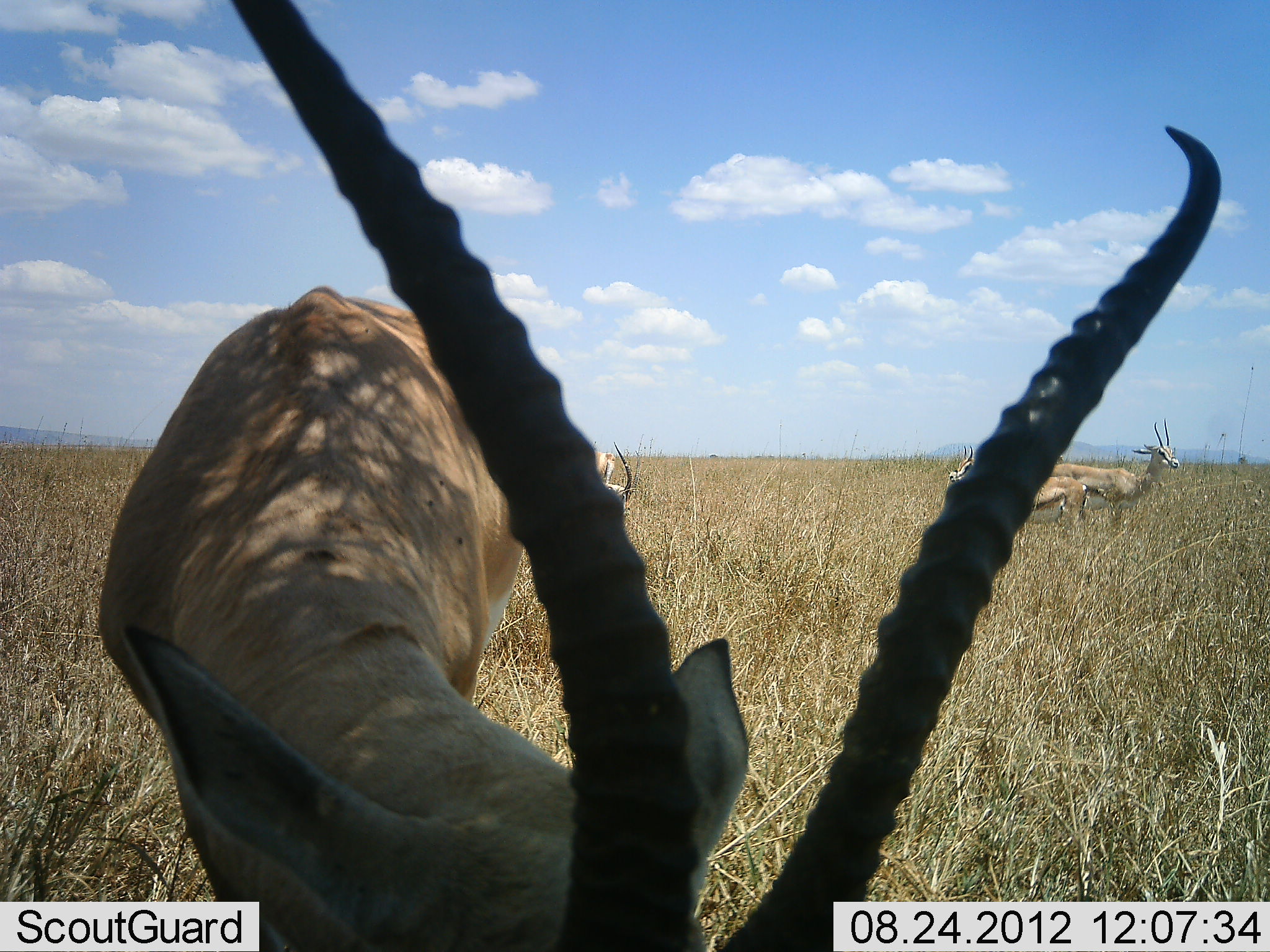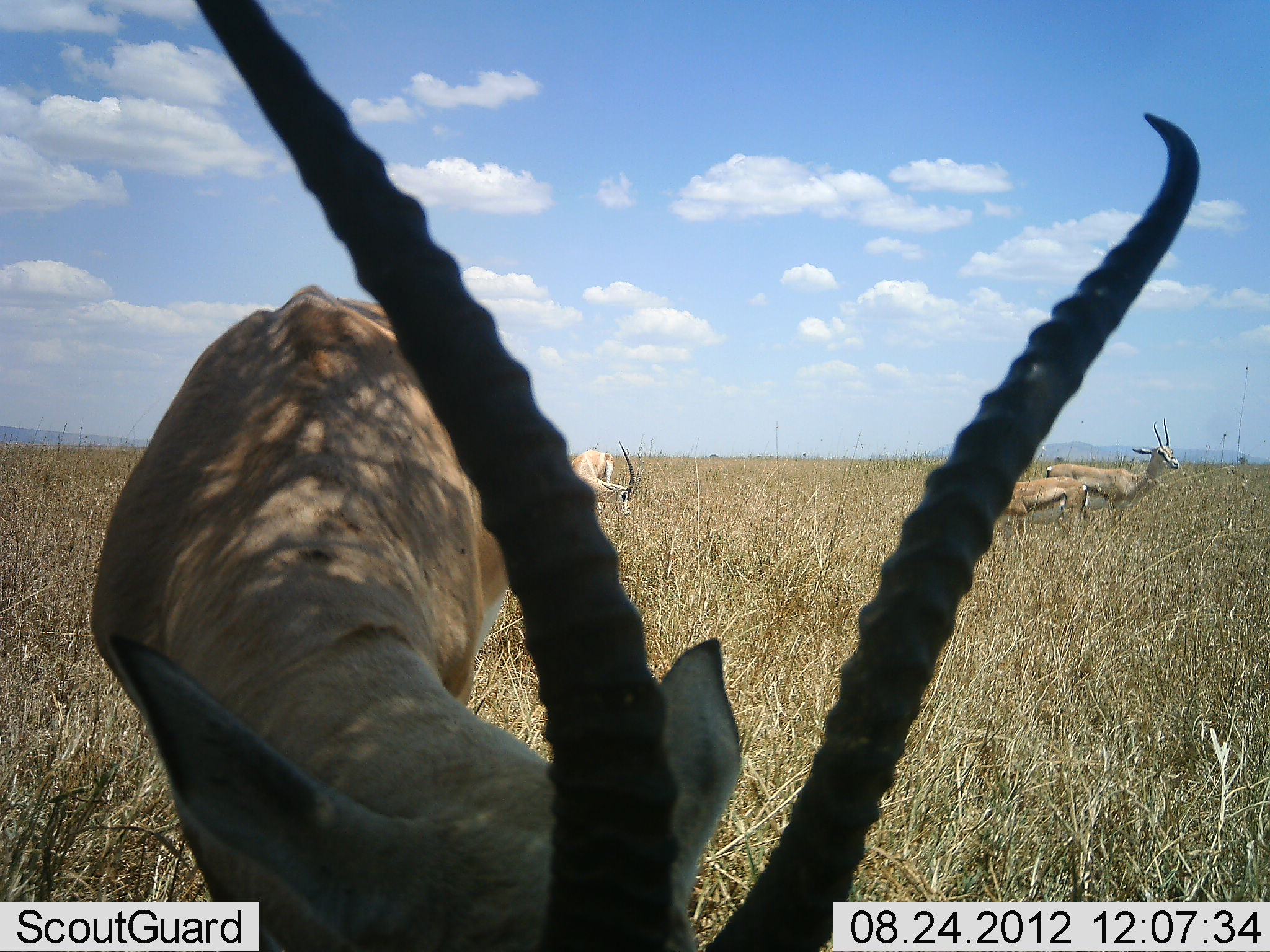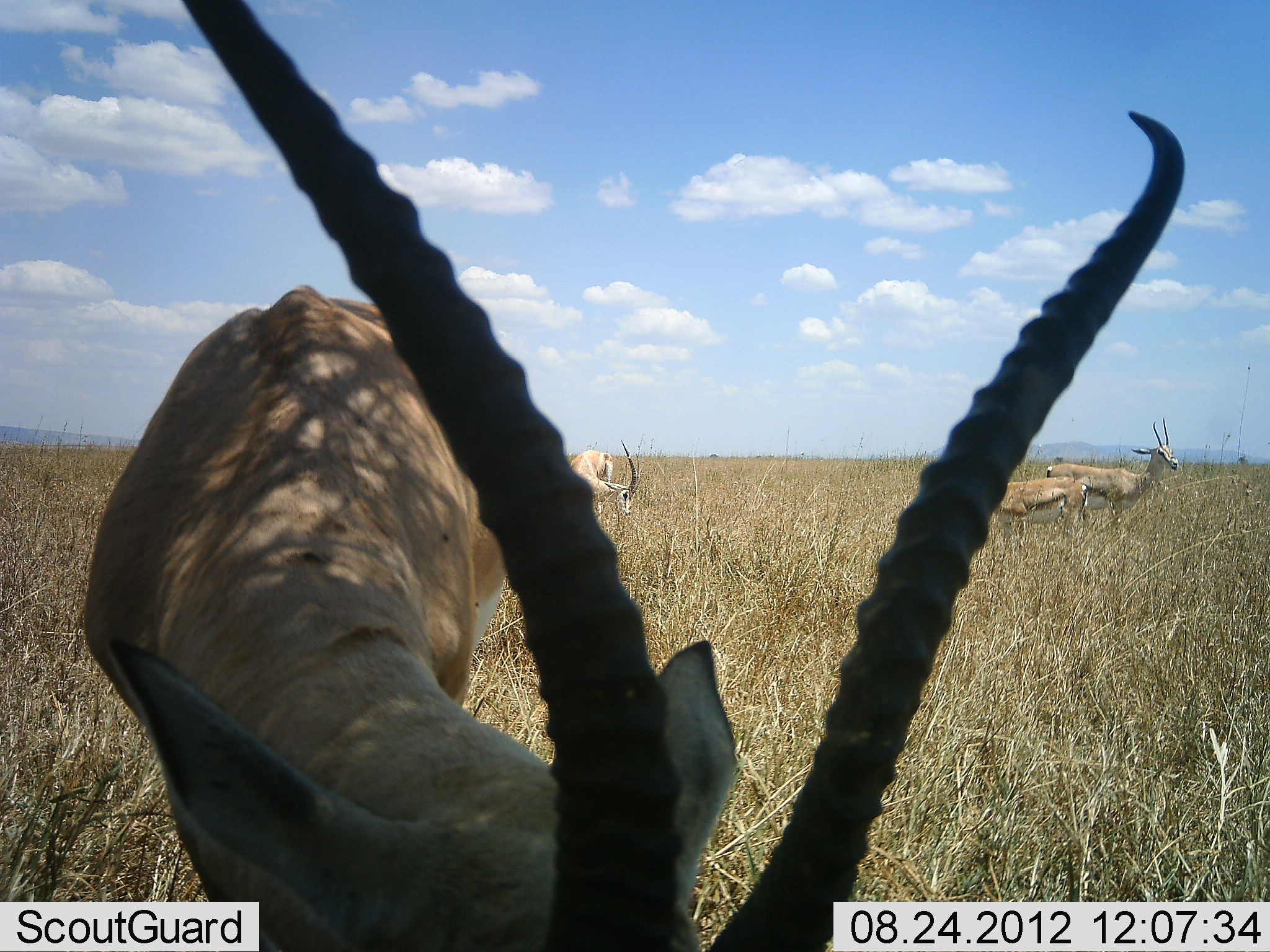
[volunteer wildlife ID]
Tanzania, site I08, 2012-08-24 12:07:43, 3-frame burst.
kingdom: Animalia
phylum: Chordata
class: Mammalia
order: Artiodactyla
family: Bovidae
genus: Eudorcas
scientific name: Eudorcas thomsonii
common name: thomson's gazelle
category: gazellethomsons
Gazellethomsons (thomson's gazelle) (Eudorcas thomsonii), count 4. Behavior (volunteer vote fractions): standing 100%, resting 10%, moving 0%, interacting 0%. Young present (vote fraction): 10%. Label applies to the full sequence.